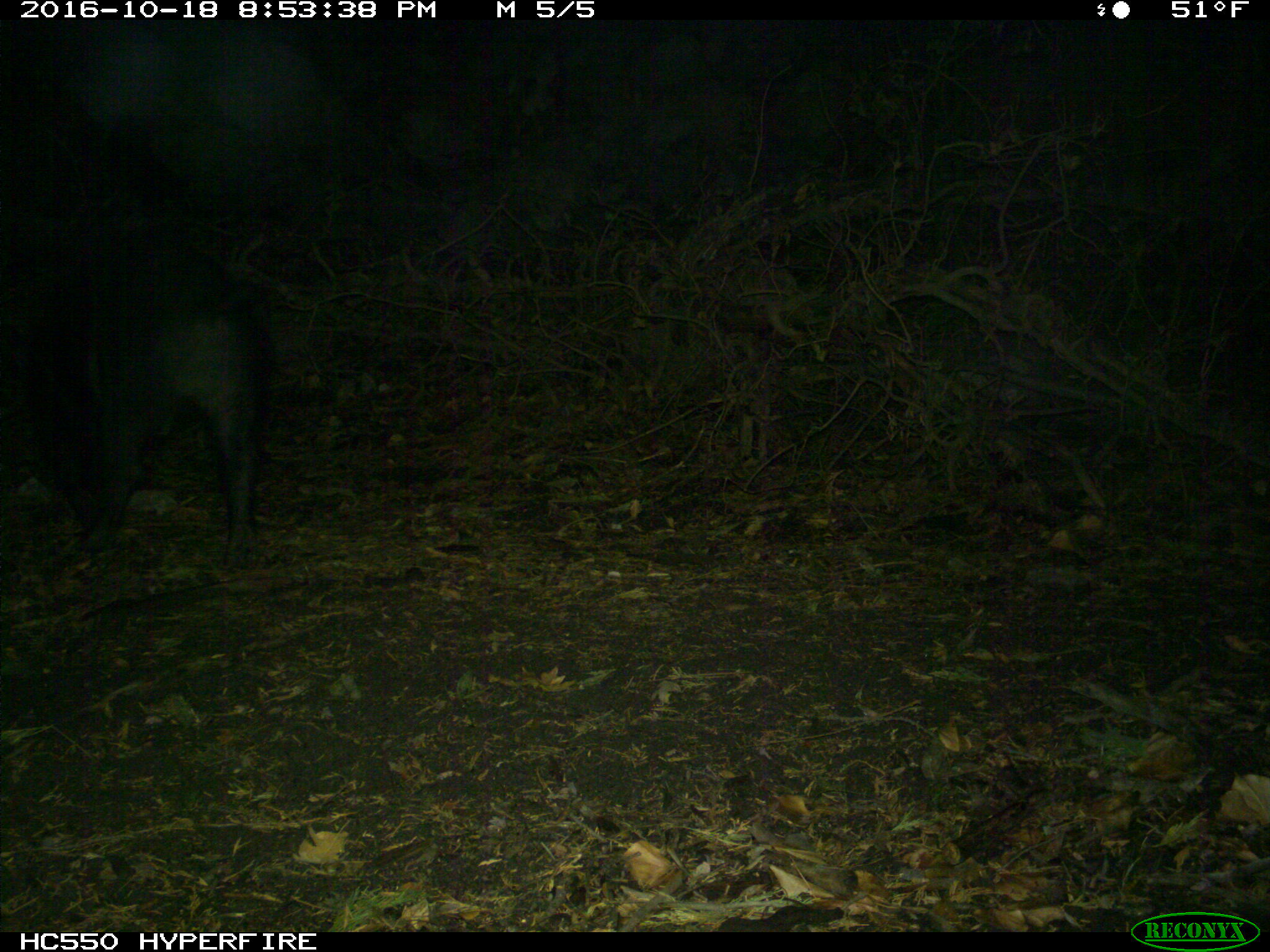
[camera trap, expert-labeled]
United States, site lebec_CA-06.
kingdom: Animalia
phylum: Chordata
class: Mammalia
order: Artiodactyla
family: Suidae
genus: Sus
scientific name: Sus scrofa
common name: wild boar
Sus scrofa (wild boar).